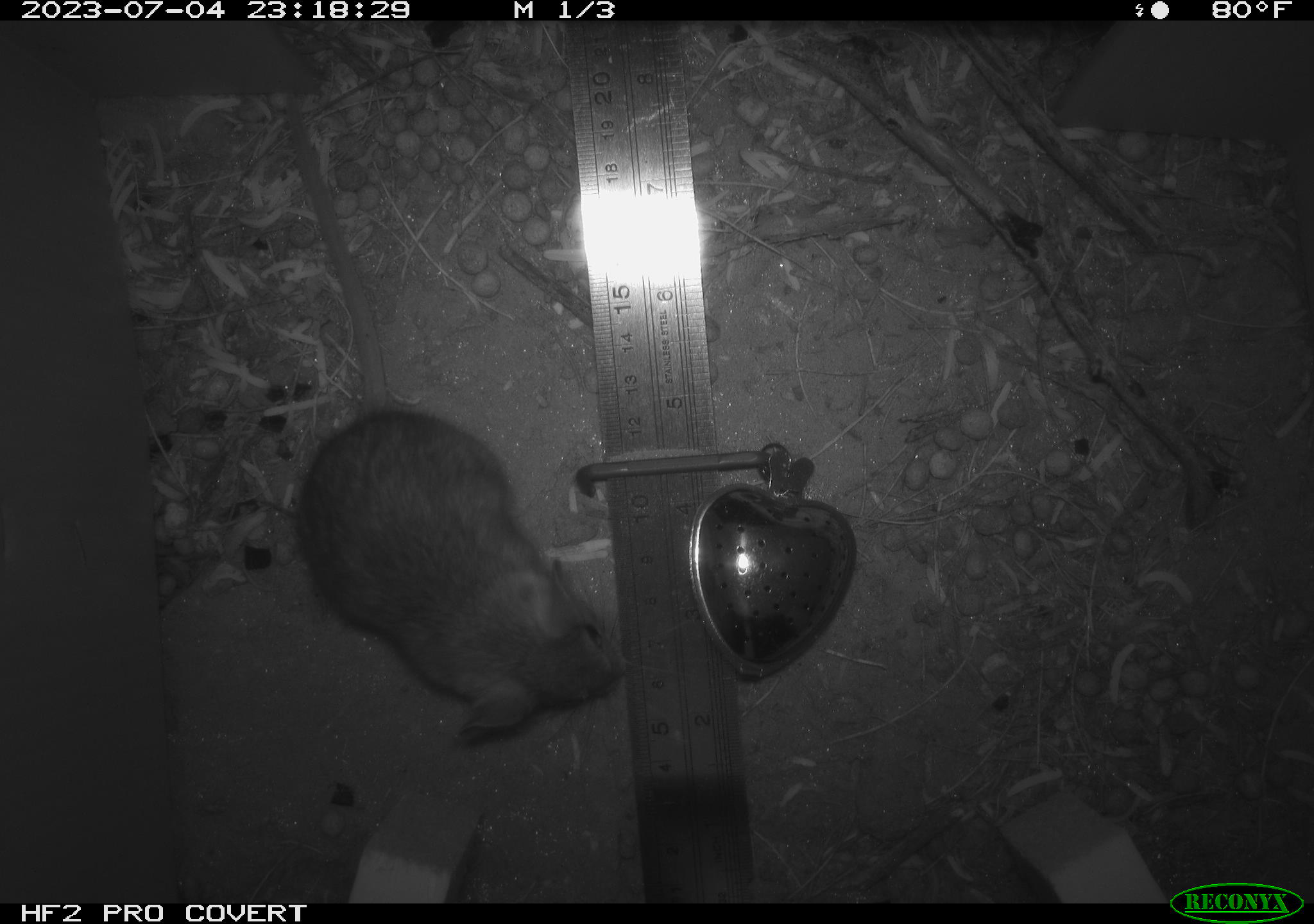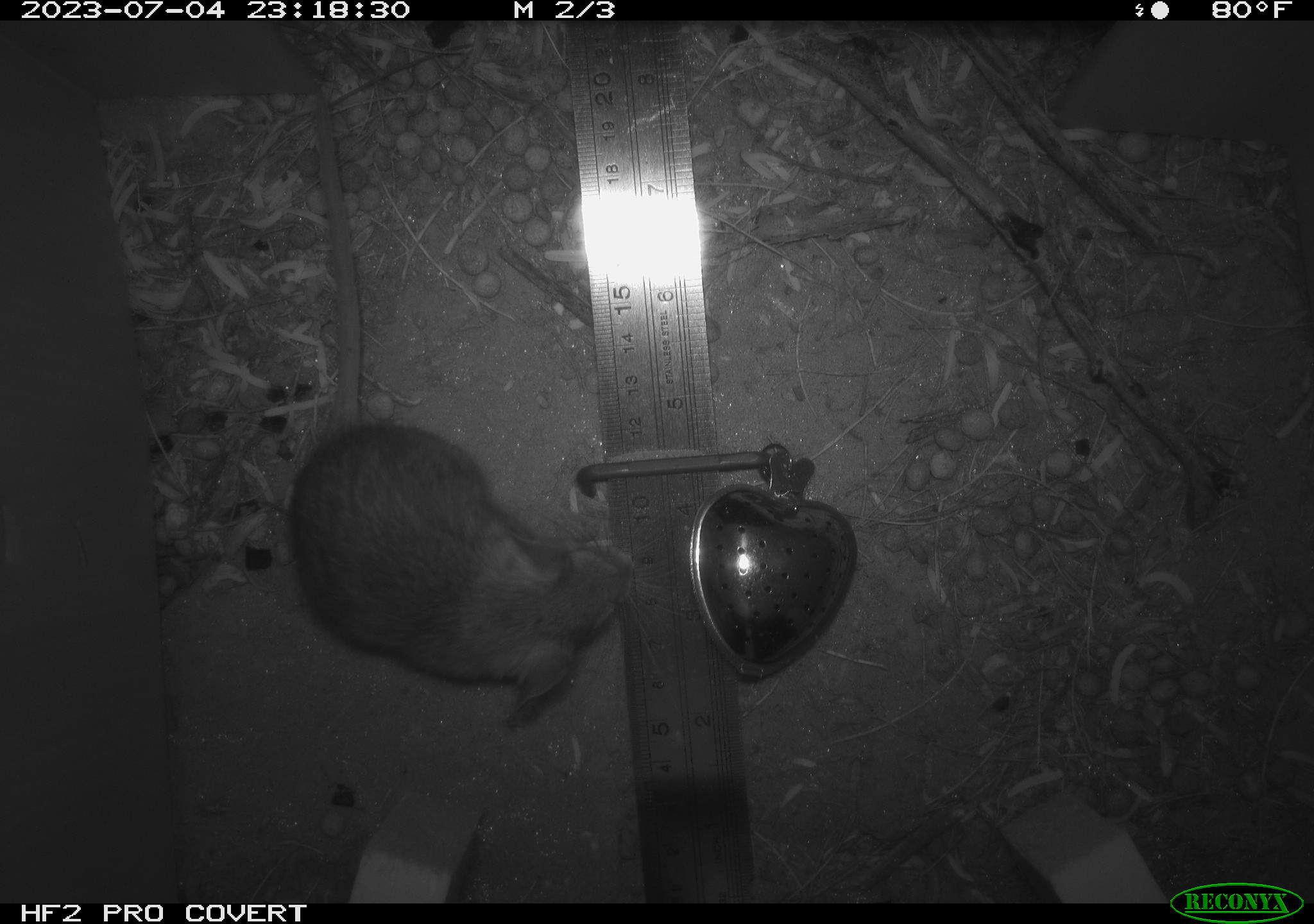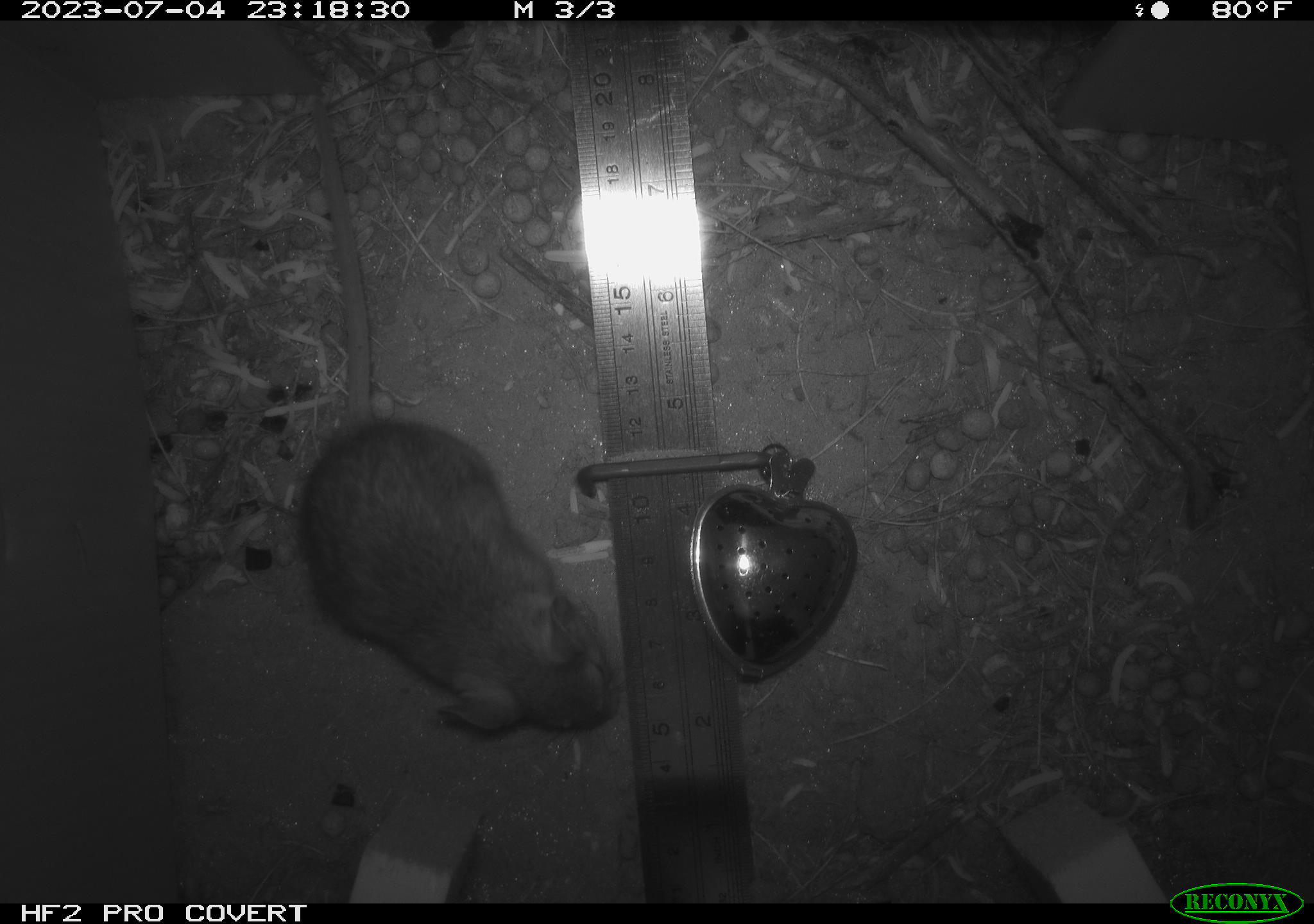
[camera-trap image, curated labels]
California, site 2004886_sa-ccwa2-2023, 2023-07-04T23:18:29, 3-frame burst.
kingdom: Animalia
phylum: Chordata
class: Mammalia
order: Rodentia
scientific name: Rodentia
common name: mouse species